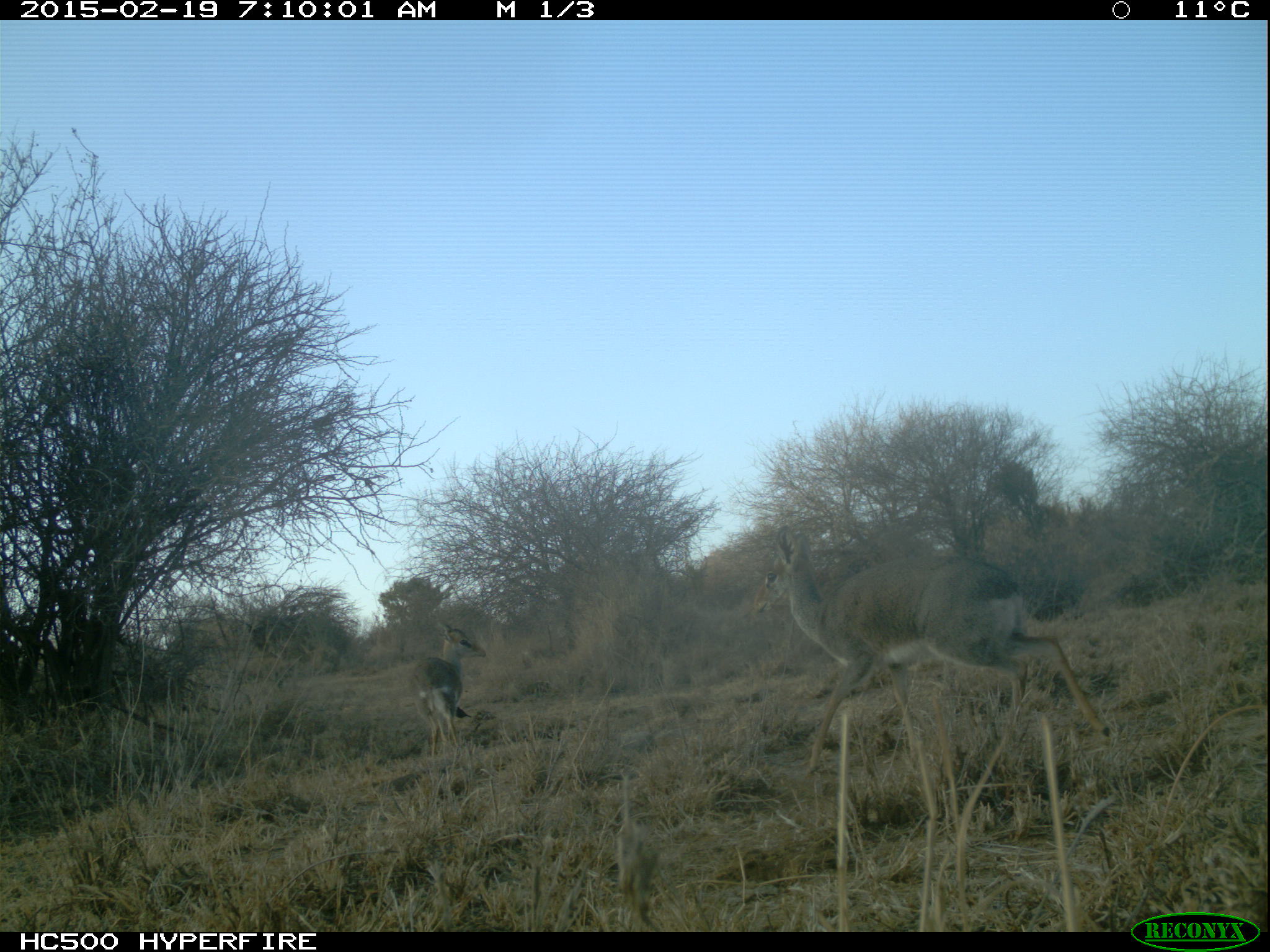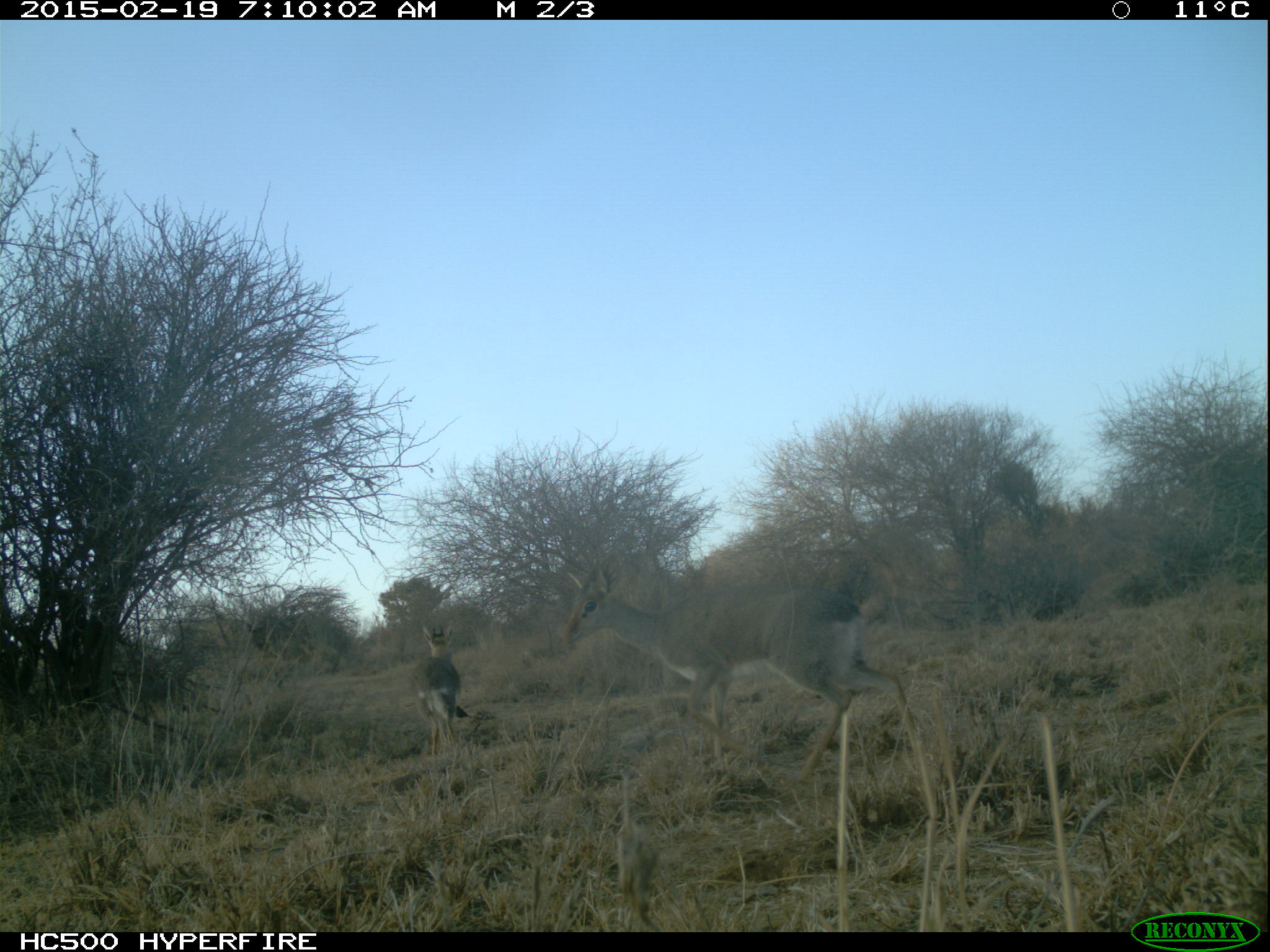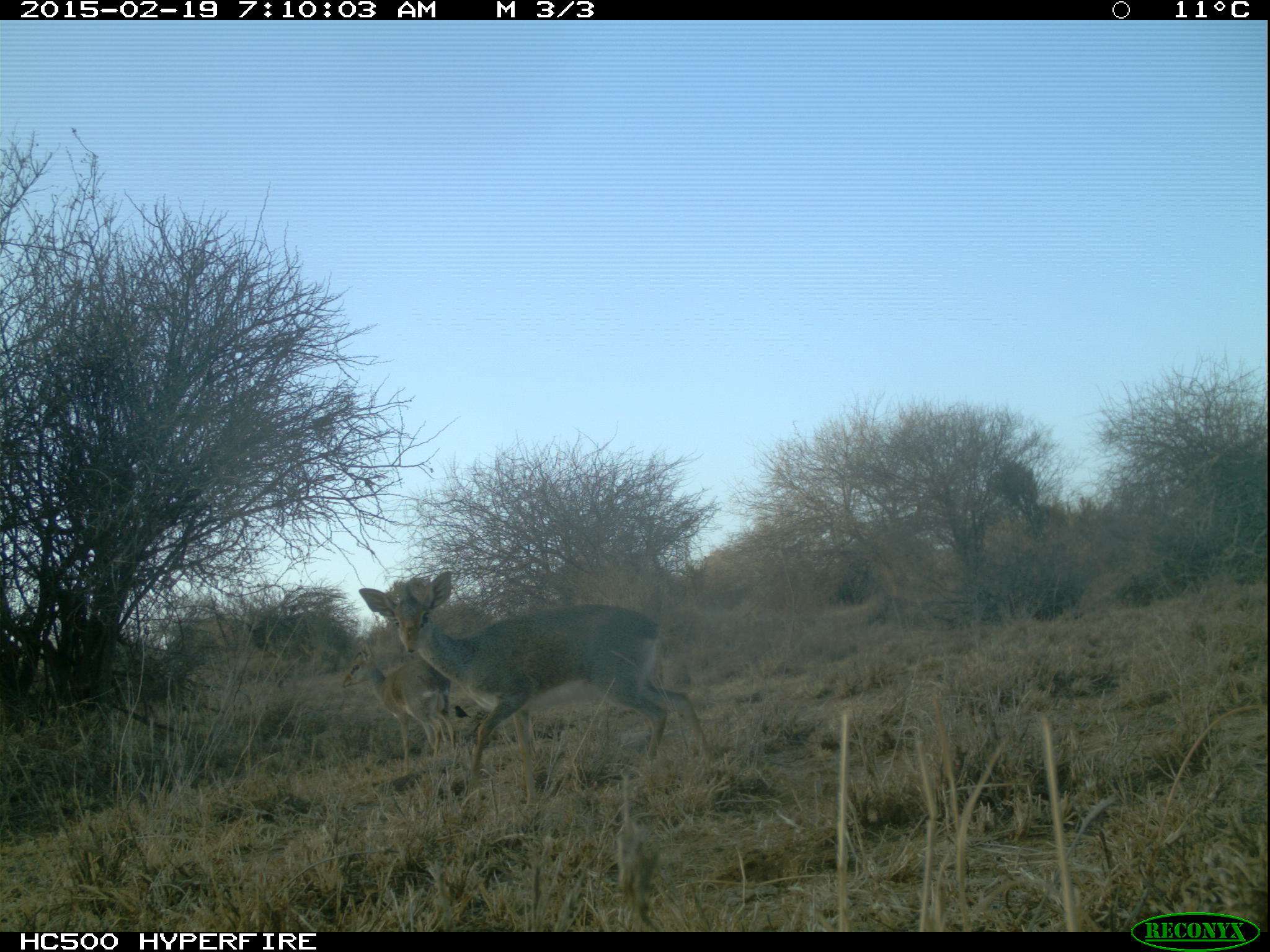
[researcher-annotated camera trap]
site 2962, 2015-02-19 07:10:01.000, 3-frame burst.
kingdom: Animalia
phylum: Chordata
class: Mammalia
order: Artiodactyla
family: Bovidae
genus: Madoqua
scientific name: Madoqua guentheri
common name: günther's dik-dik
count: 2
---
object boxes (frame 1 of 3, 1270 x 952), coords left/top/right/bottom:
madoqua guentheri: 753/527/1109/772; 409/623/486/759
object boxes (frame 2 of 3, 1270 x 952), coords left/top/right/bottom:
madoqua guentheri: 561/553/921/782; 412/624/461/755